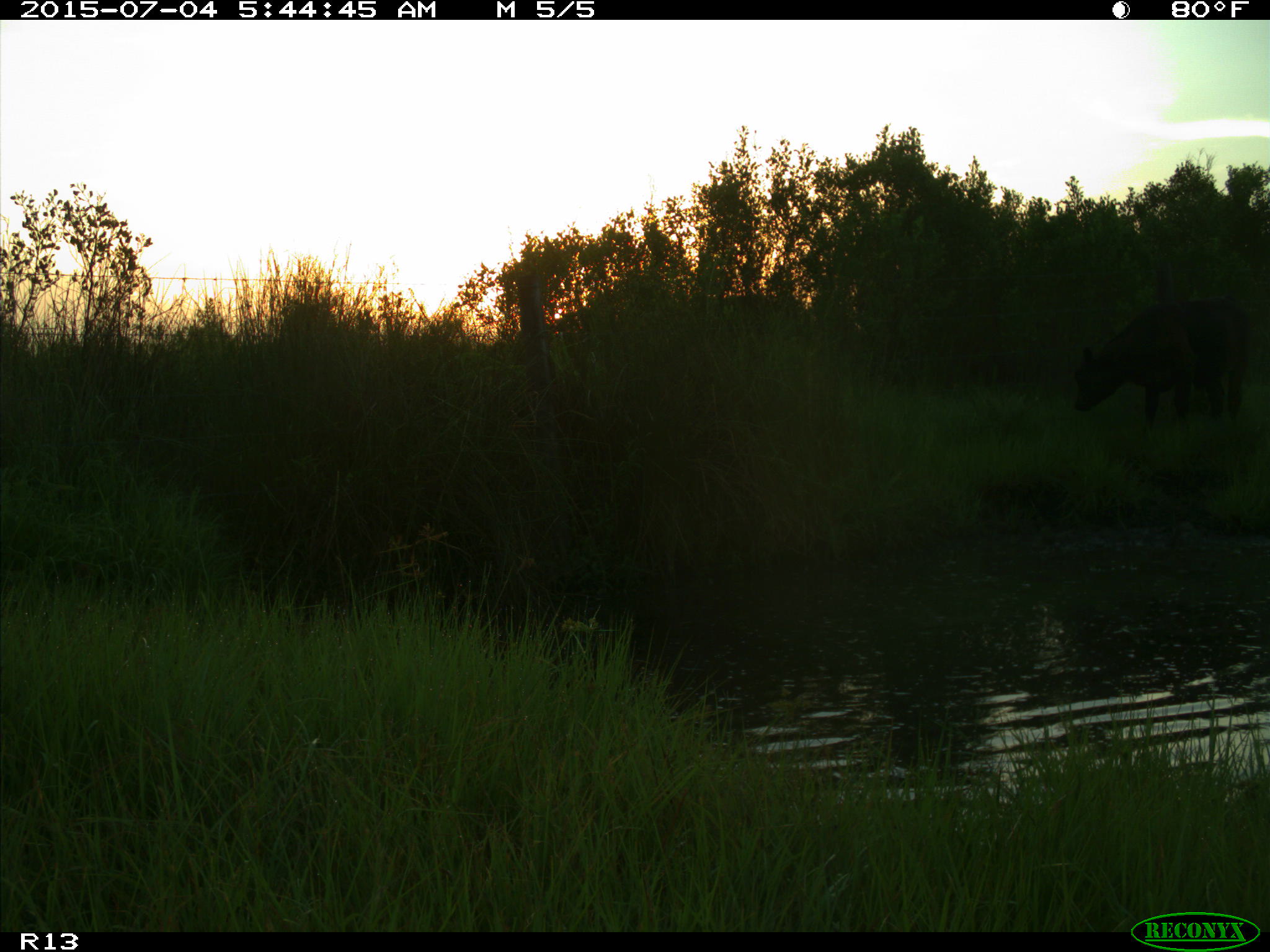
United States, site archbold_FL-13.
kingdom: Animalia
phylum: Chordata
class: Mammalia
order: Artiodactyla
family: Bovidae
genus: Bos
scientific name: Bos taurus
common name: domestic cow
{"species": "Bos taurus (domestic cow)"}